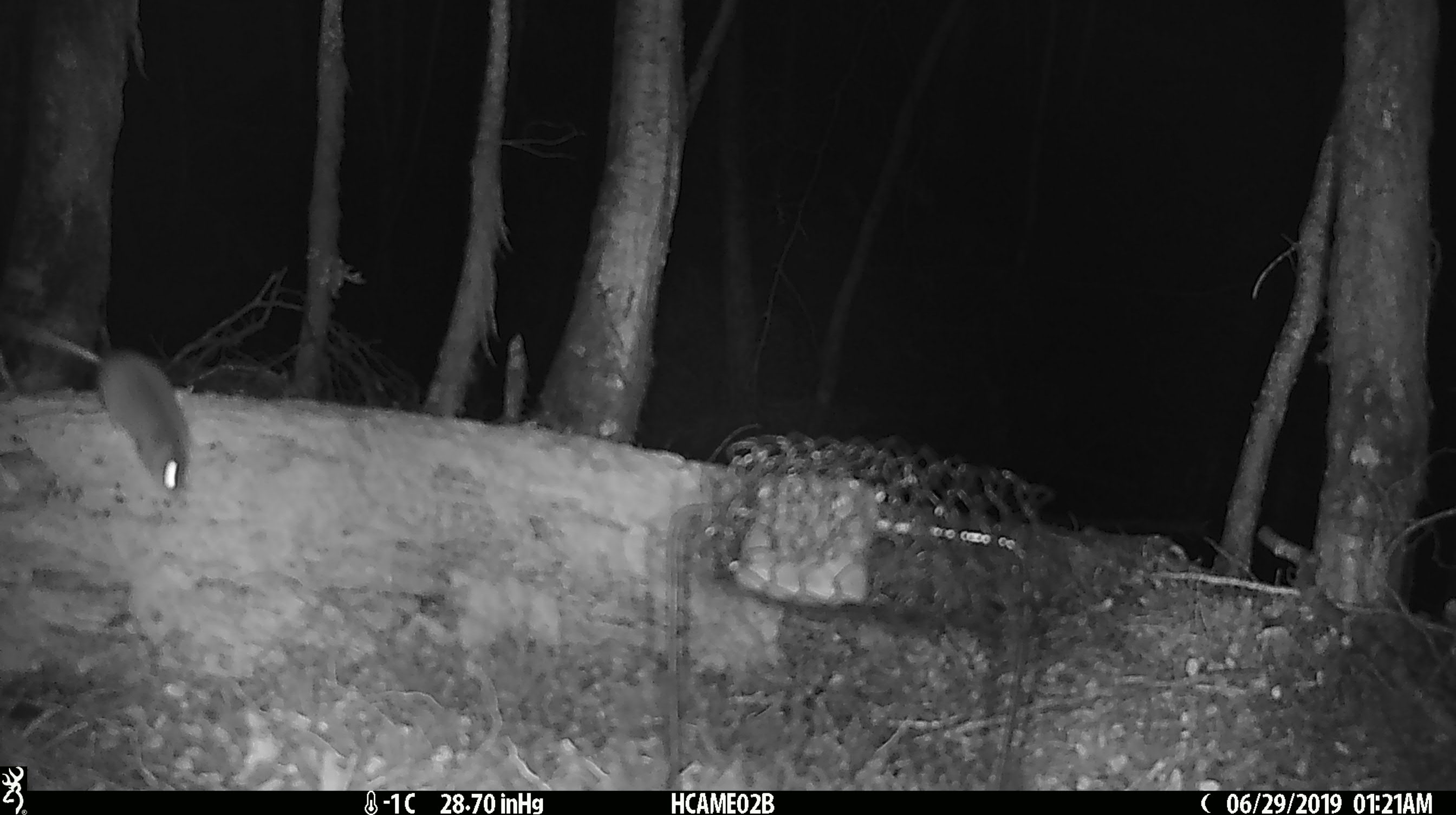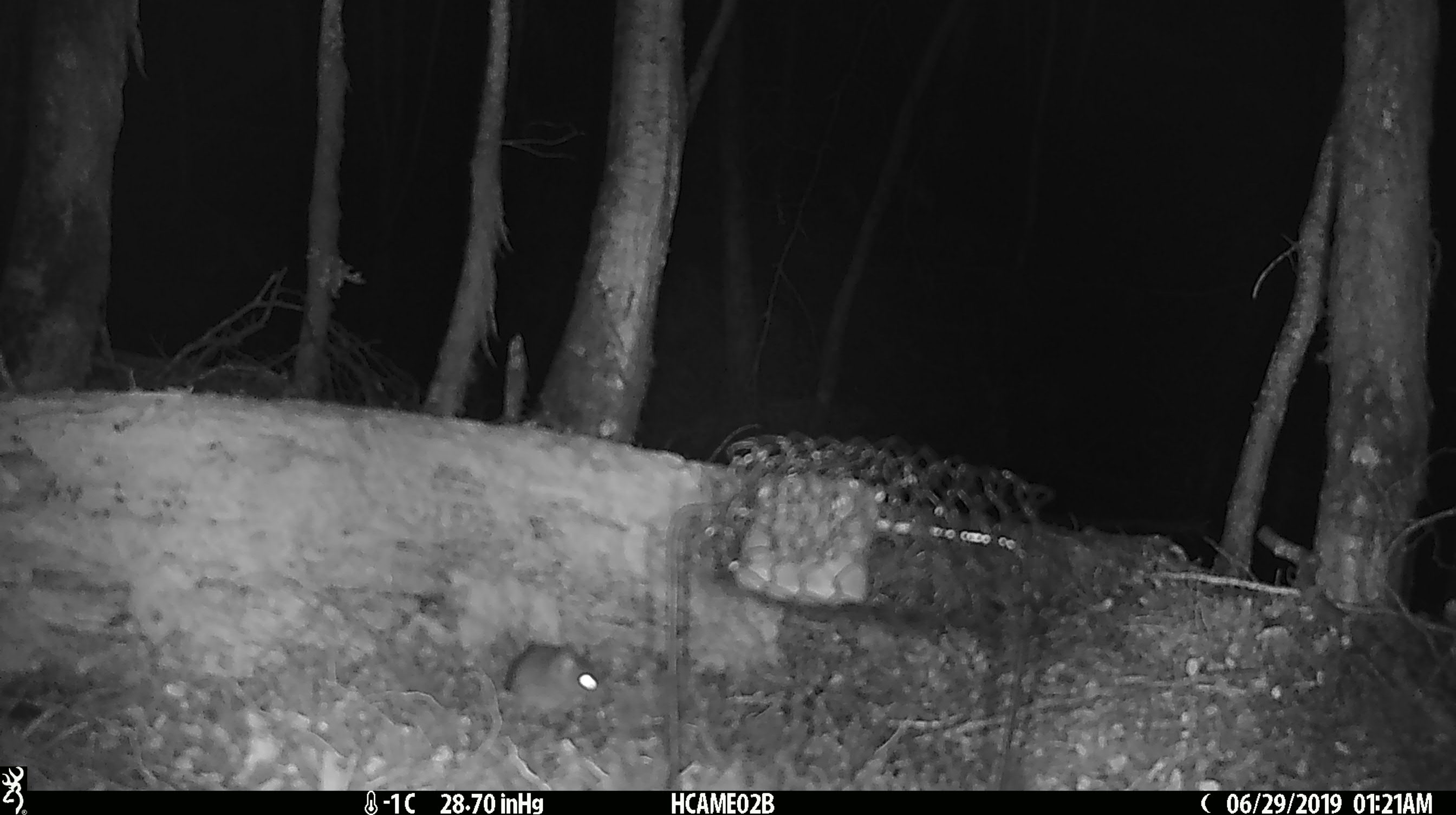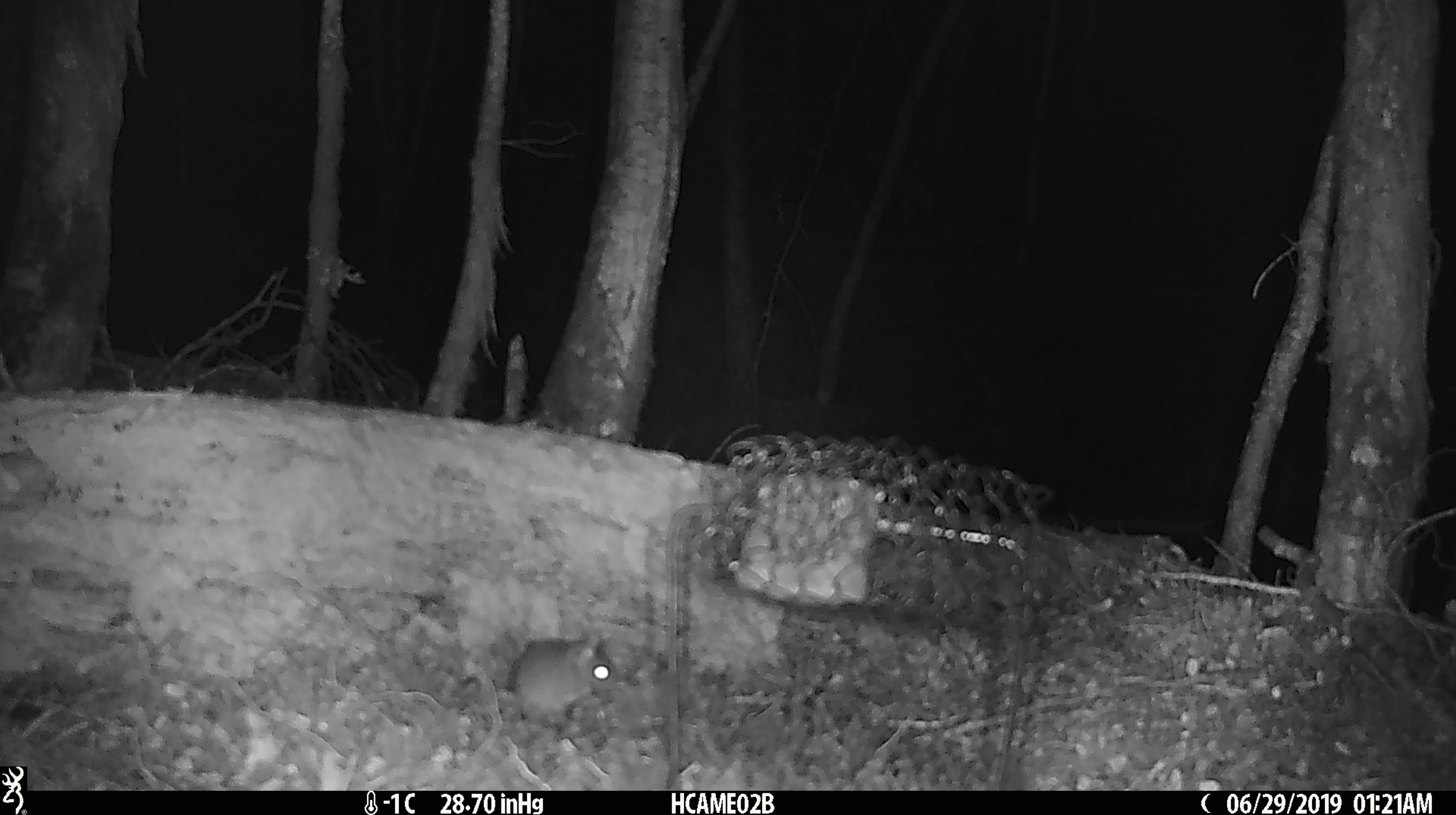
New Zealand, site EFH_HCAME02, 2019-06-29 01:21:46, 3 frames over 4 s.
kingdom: Animalia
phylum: Chordata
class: Mammalia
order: Rodentia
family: Muridae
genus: Mus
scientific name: Mus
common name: mouse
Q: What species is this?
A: Mouse (Mus).